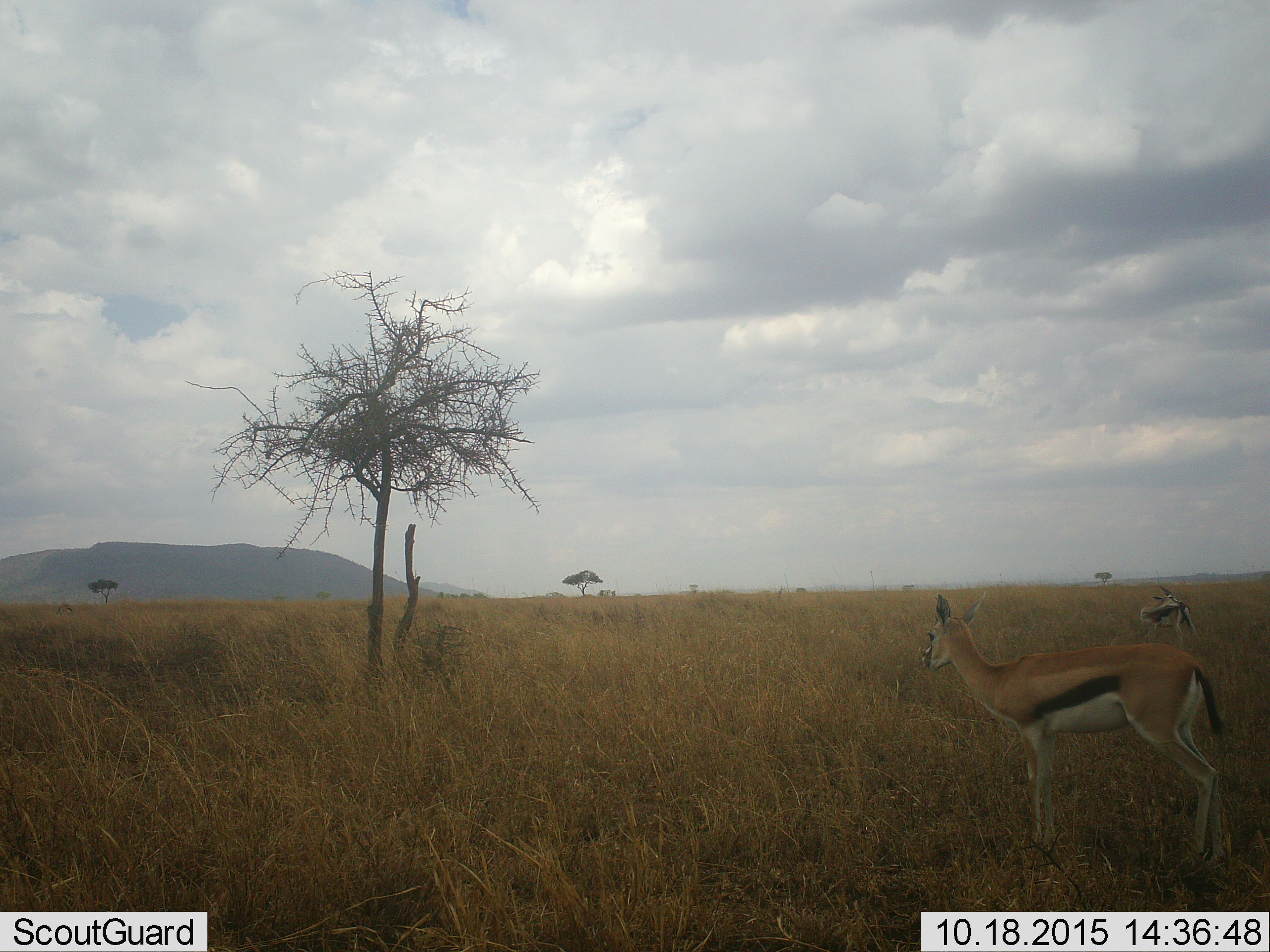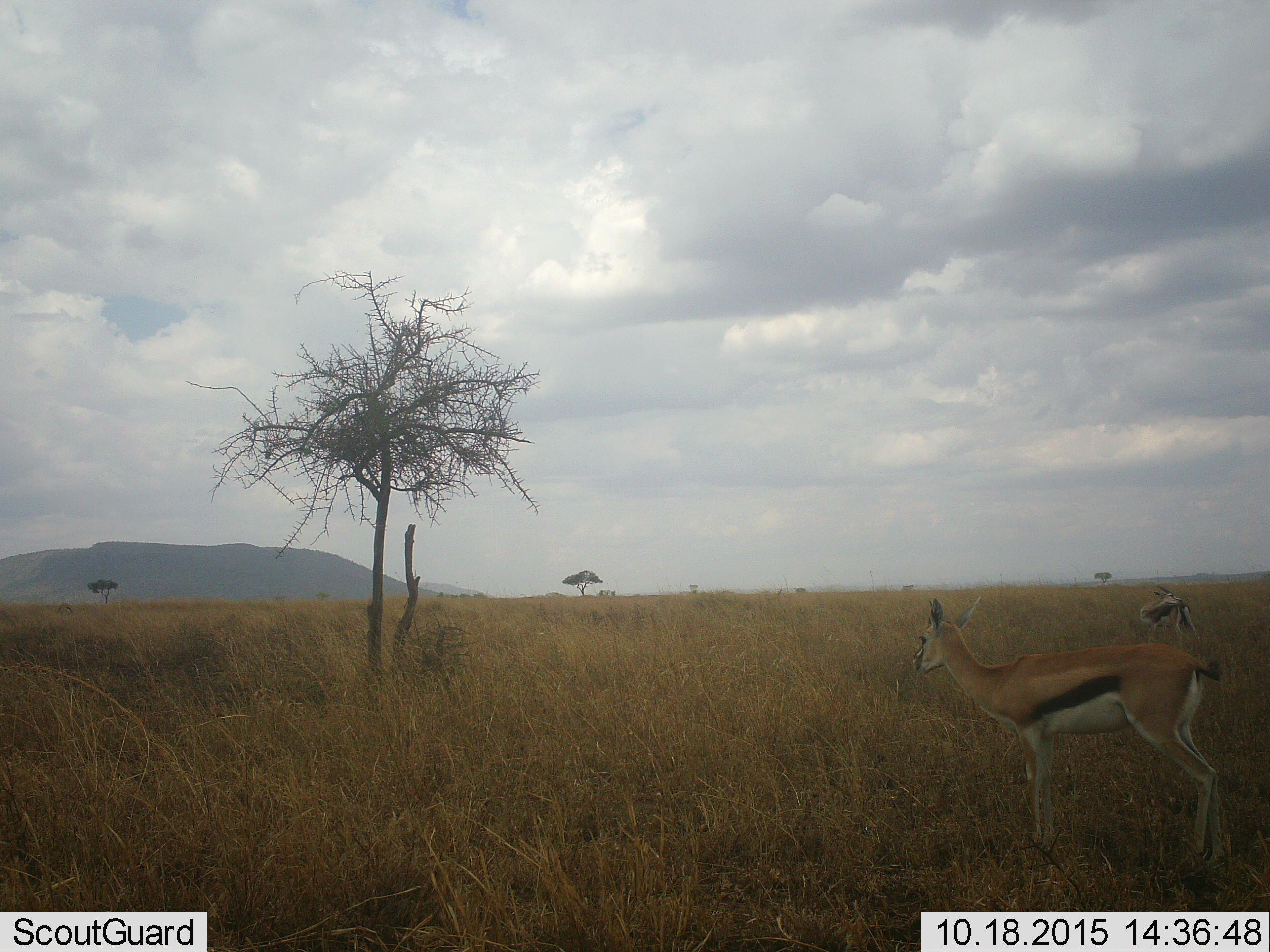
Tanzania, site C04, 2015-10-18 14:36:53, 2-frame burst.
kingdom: Animalia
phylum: Chordata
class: Mammalia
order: Artiodactyla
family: Bovidae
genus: Eudorcas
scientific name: Eudorcas thomsonii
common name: thomson's gazelle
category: gazellethomsons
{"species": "gazellethomsons (thomson's gazelle) (Eudorcas thomsonii)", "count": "2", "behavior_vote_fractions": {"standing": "100%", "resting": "5%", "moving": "0%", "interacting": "0%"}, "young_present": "0%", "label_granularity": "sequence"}